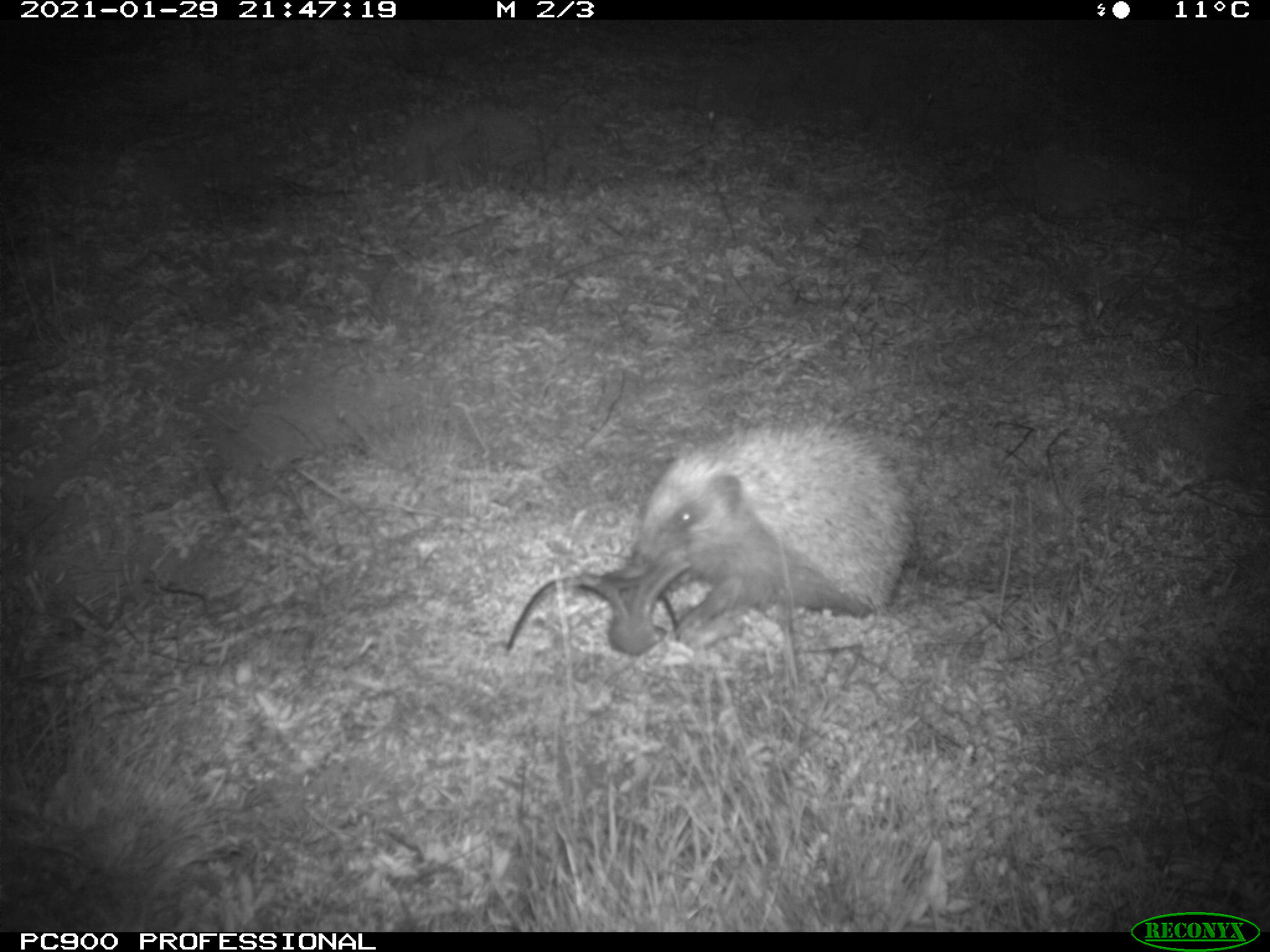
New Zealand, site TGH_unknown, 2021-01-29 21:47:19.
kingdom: Animalia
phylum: Chordata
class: Mammalia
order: Eulipotyphla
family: Erinaceidae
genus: Erinaceus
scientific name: Erinaceus europaeus europaeus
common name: european hedgehog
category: hedgehog